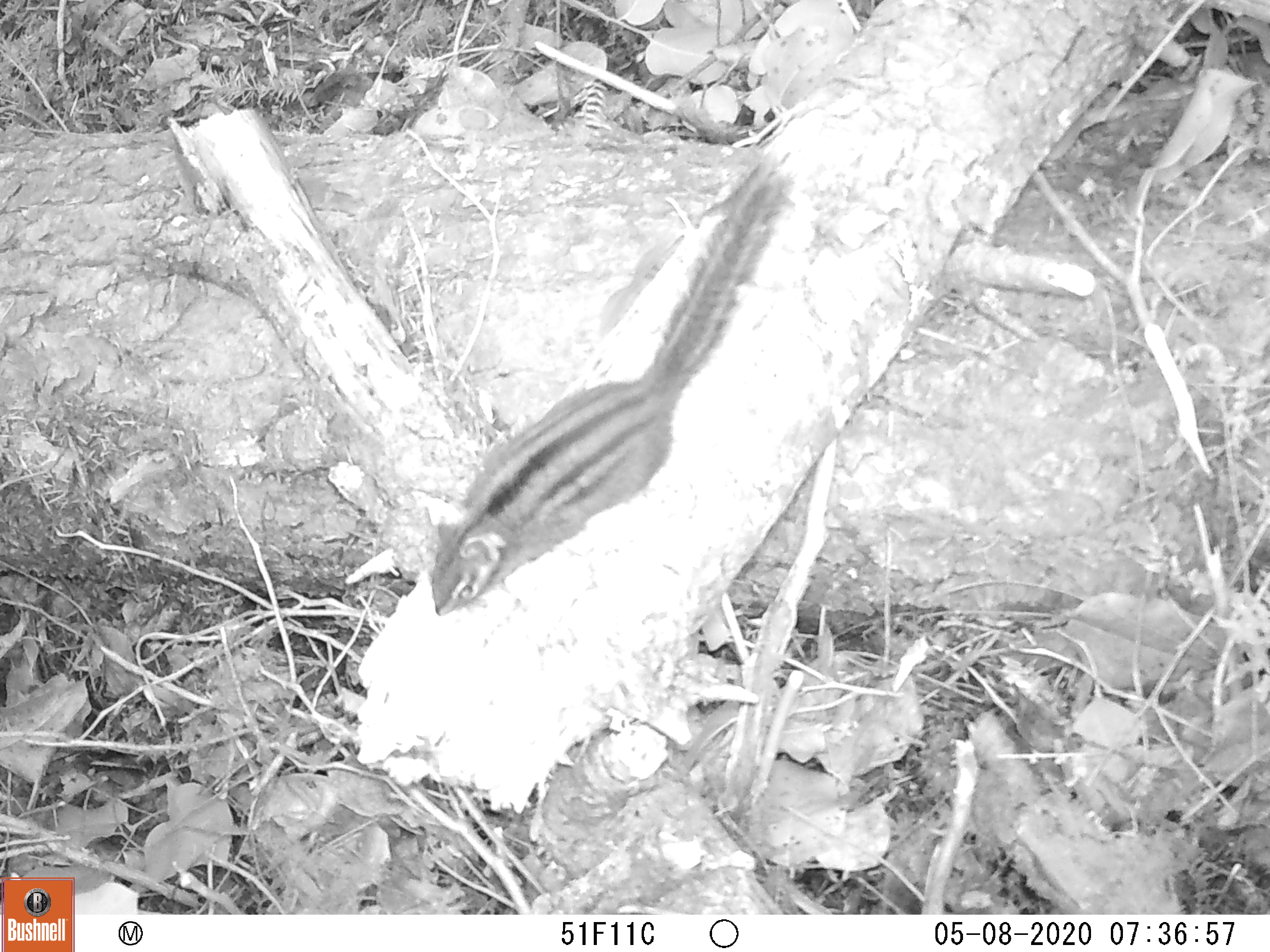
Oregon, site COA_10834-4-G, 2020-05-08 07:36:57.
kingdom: Animalia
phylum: Chordata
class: Mammalia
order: Rodentia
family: Sciuridae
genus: Neotamias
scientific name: Neotamias townsendii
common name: townsend's chipmunk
Townsend's chipmunk (Neotamias townsendii).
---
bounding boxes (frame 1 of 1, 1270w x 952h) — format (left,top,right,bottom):
townsend's chipmunk: (422,148,803,622)